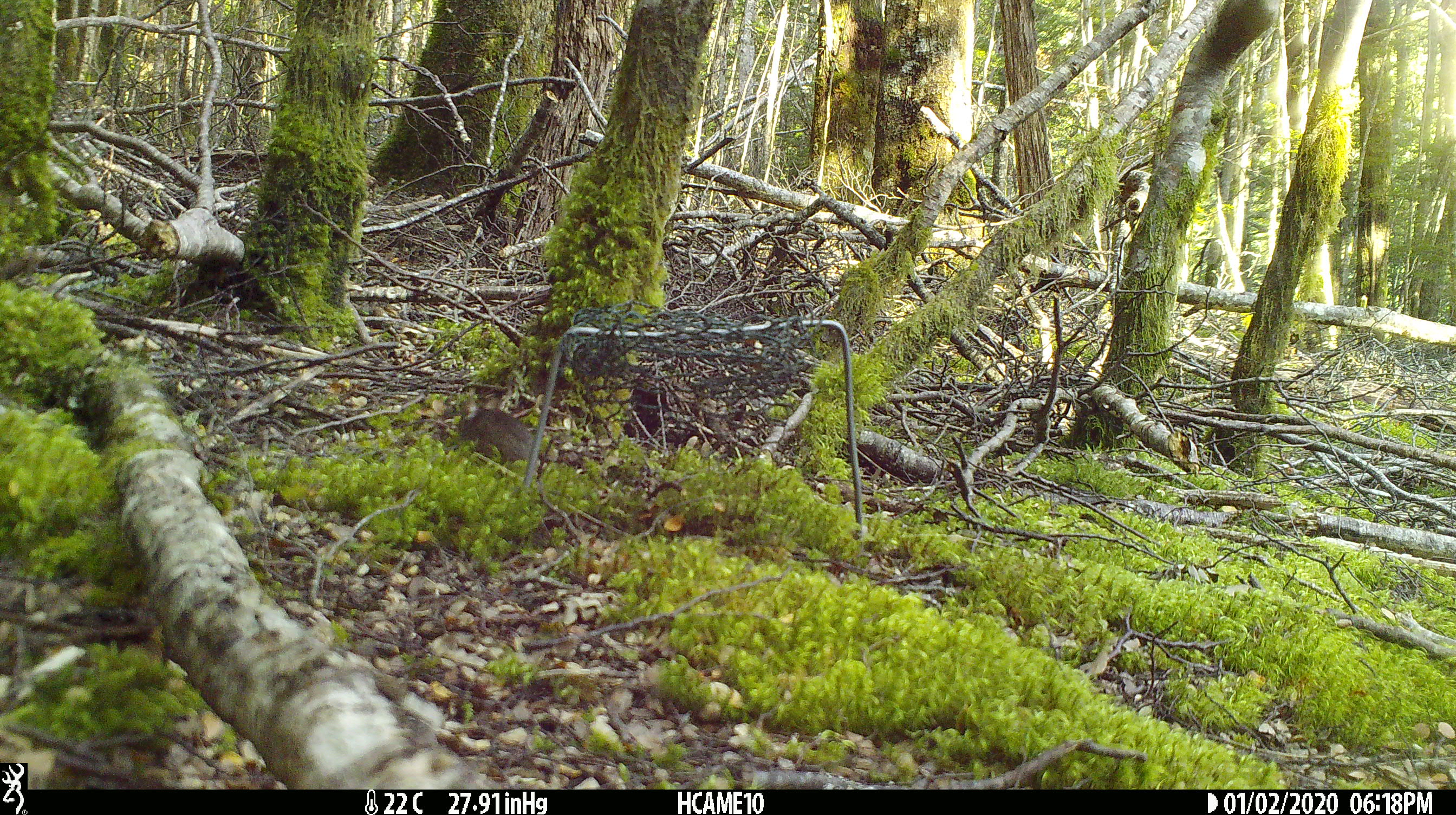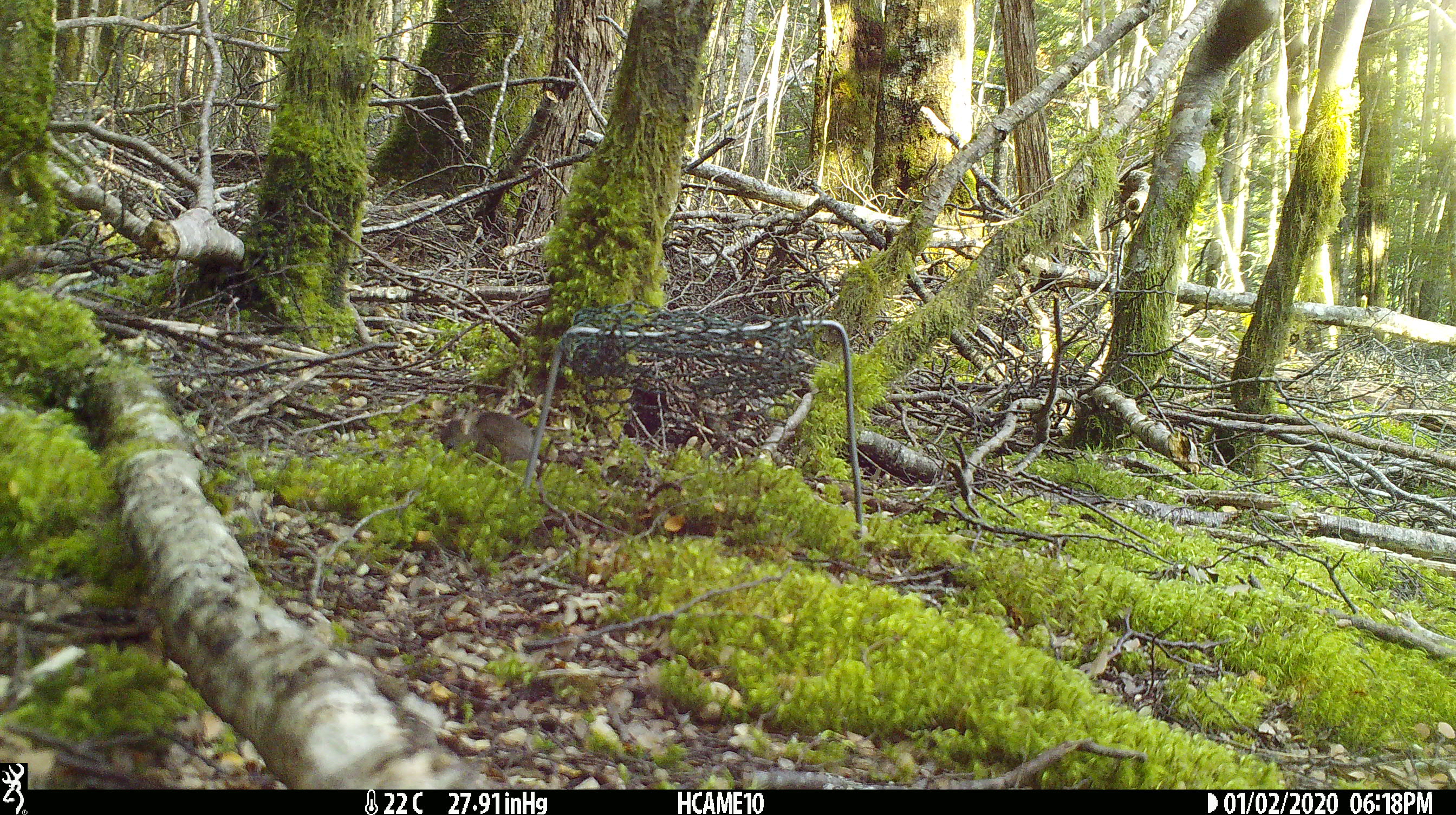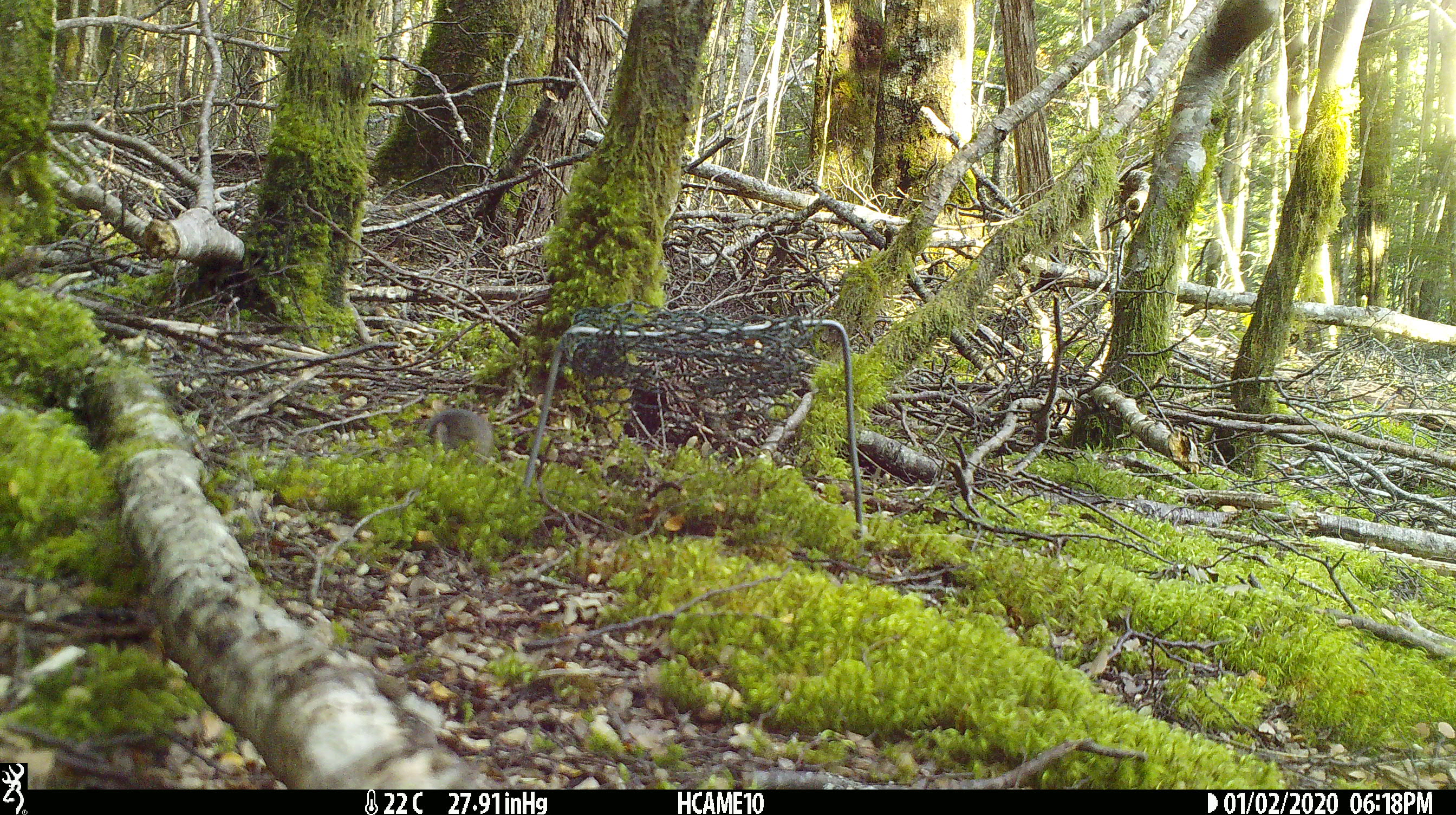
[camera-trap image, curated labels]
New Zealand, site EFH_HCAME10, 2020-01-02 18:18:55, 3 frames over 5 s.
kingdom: Animalia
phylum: Chordata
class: Mammalia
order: Rodentia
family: Muridae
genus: Mus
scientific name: Mus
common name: mouse